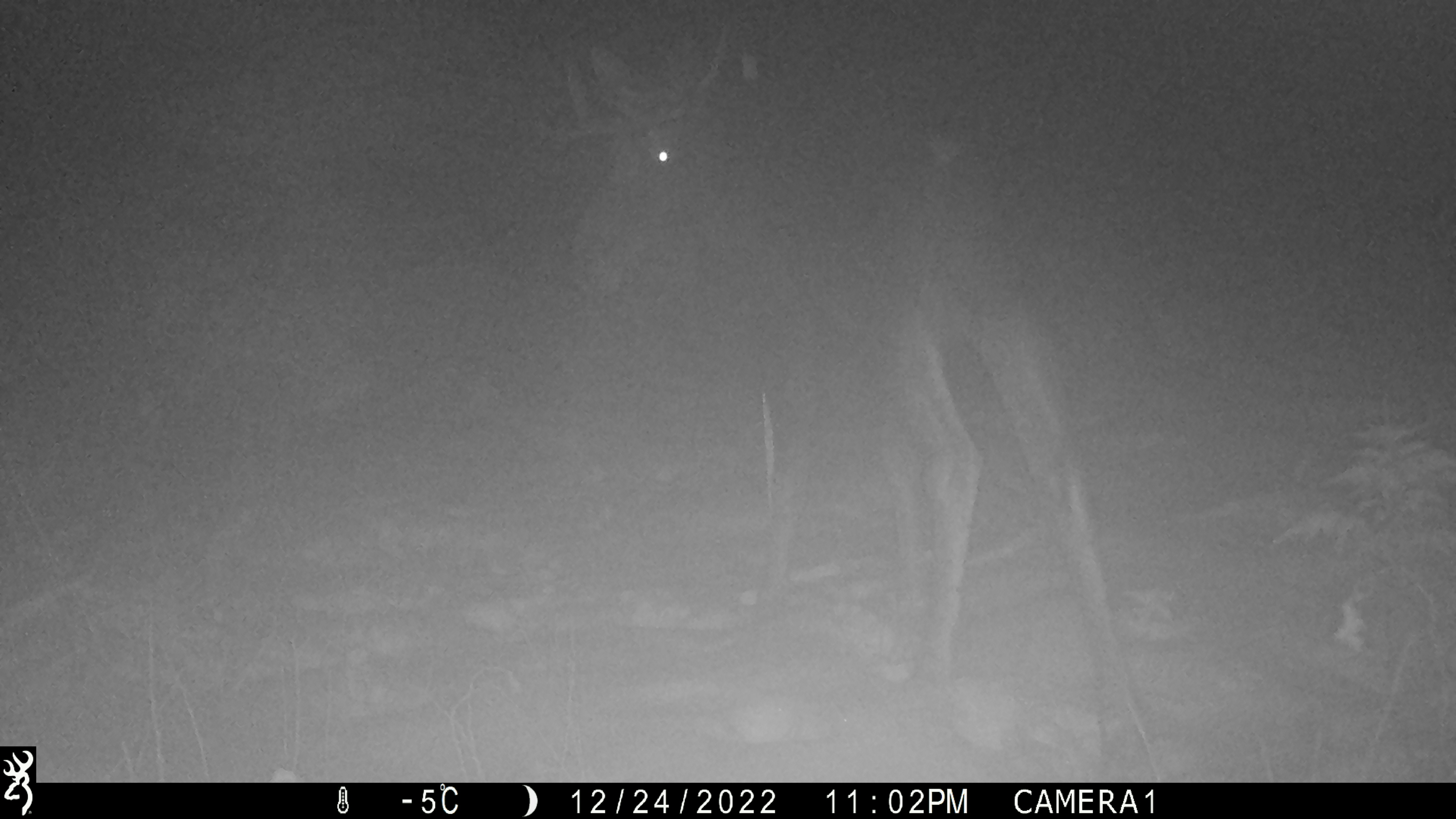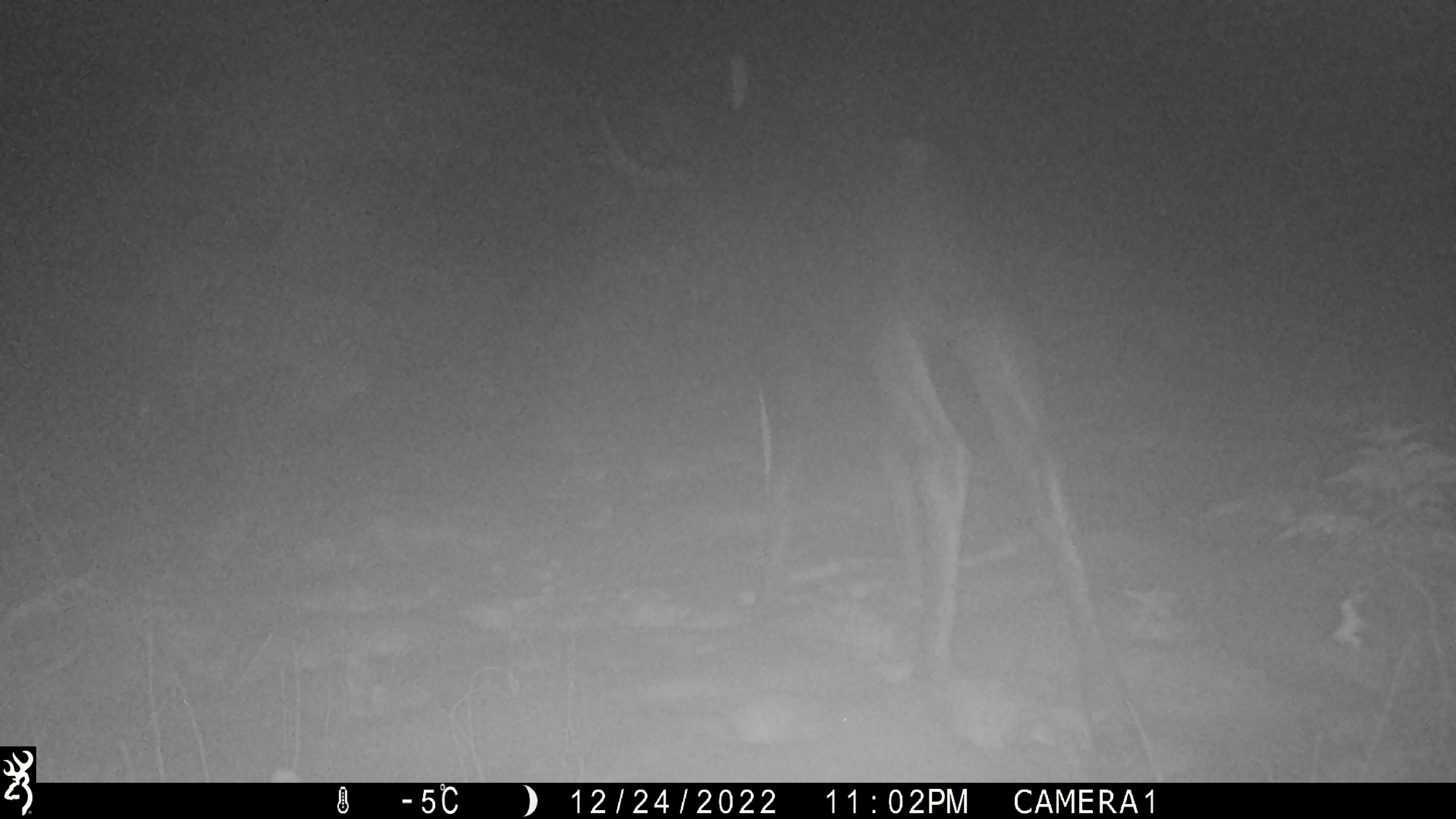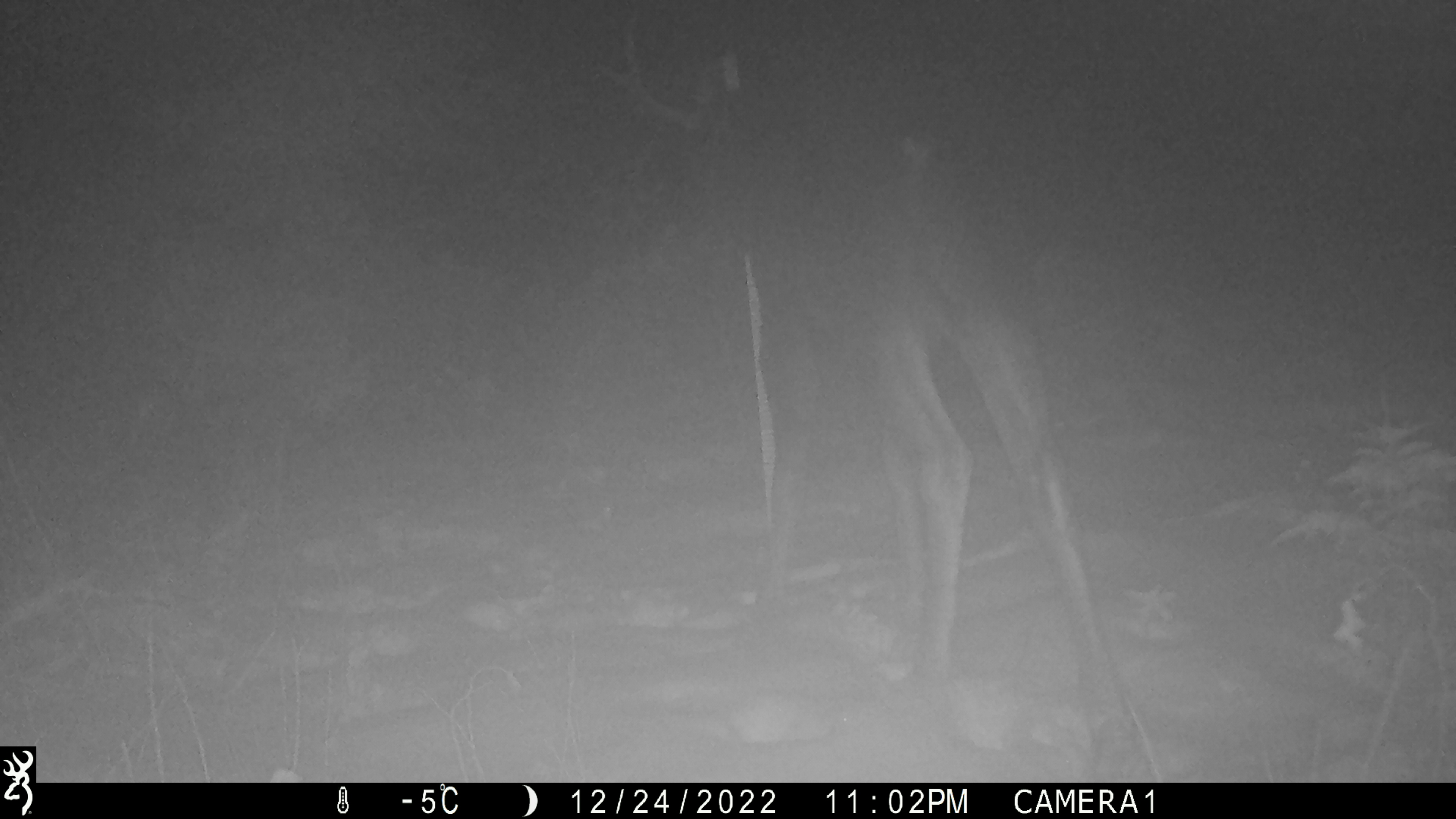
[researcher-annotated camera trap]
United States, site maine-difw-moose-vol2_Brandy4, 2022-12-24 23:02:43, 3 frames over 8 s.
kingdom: Animalia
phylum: Chordata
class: Mammalia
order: Artiodactyla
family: Cervidae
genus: Alces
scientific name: Alces alces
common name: moose